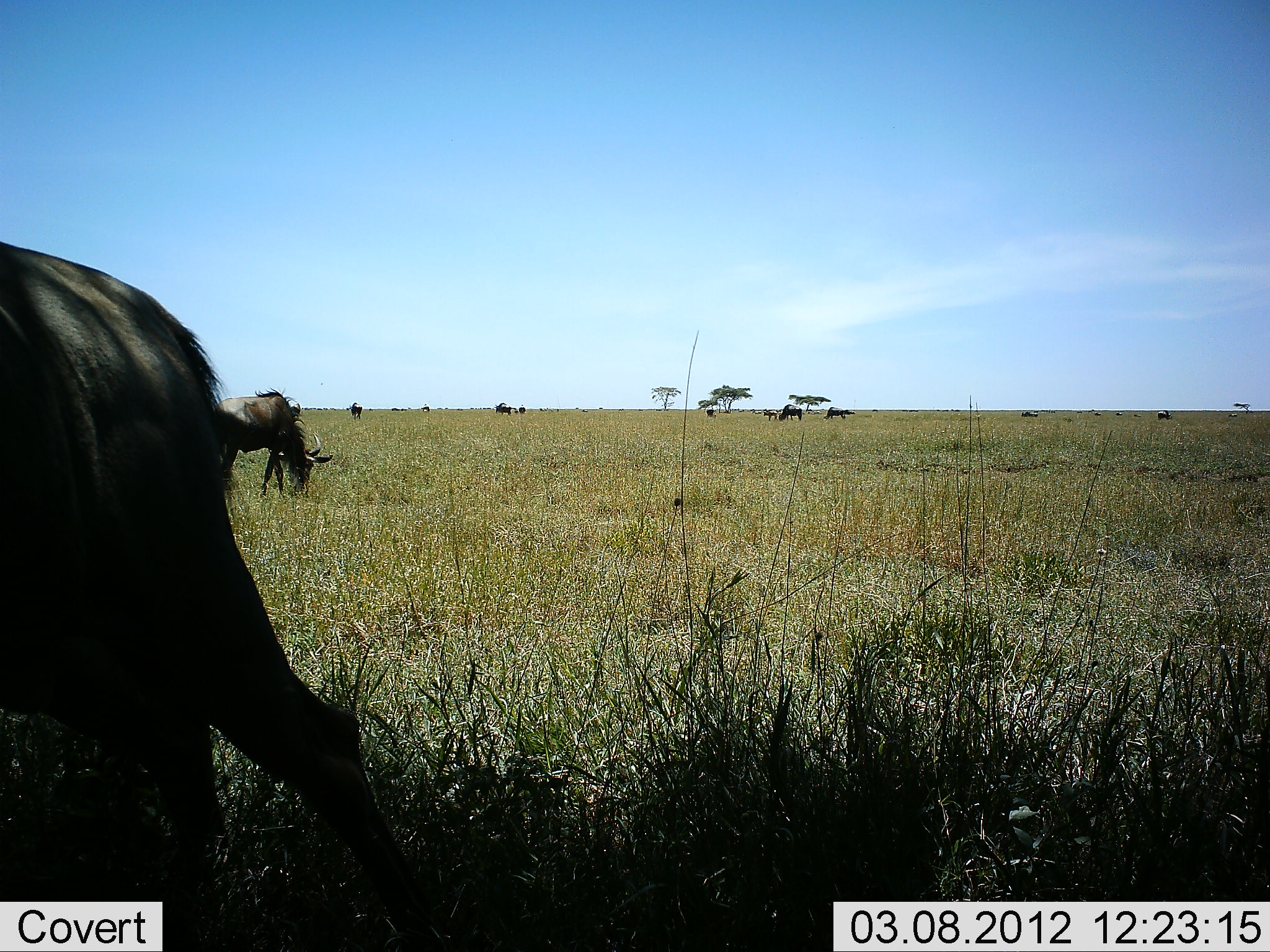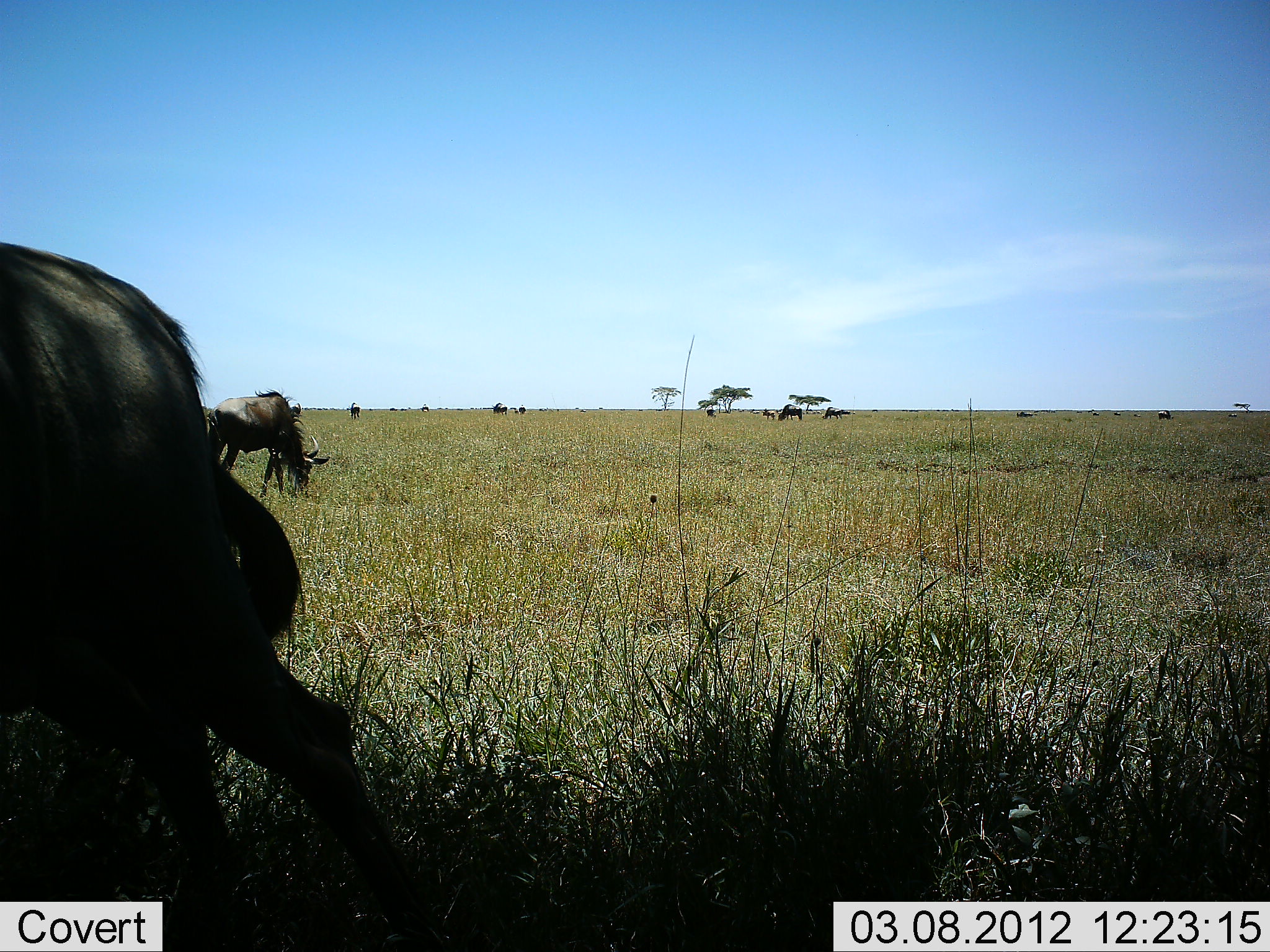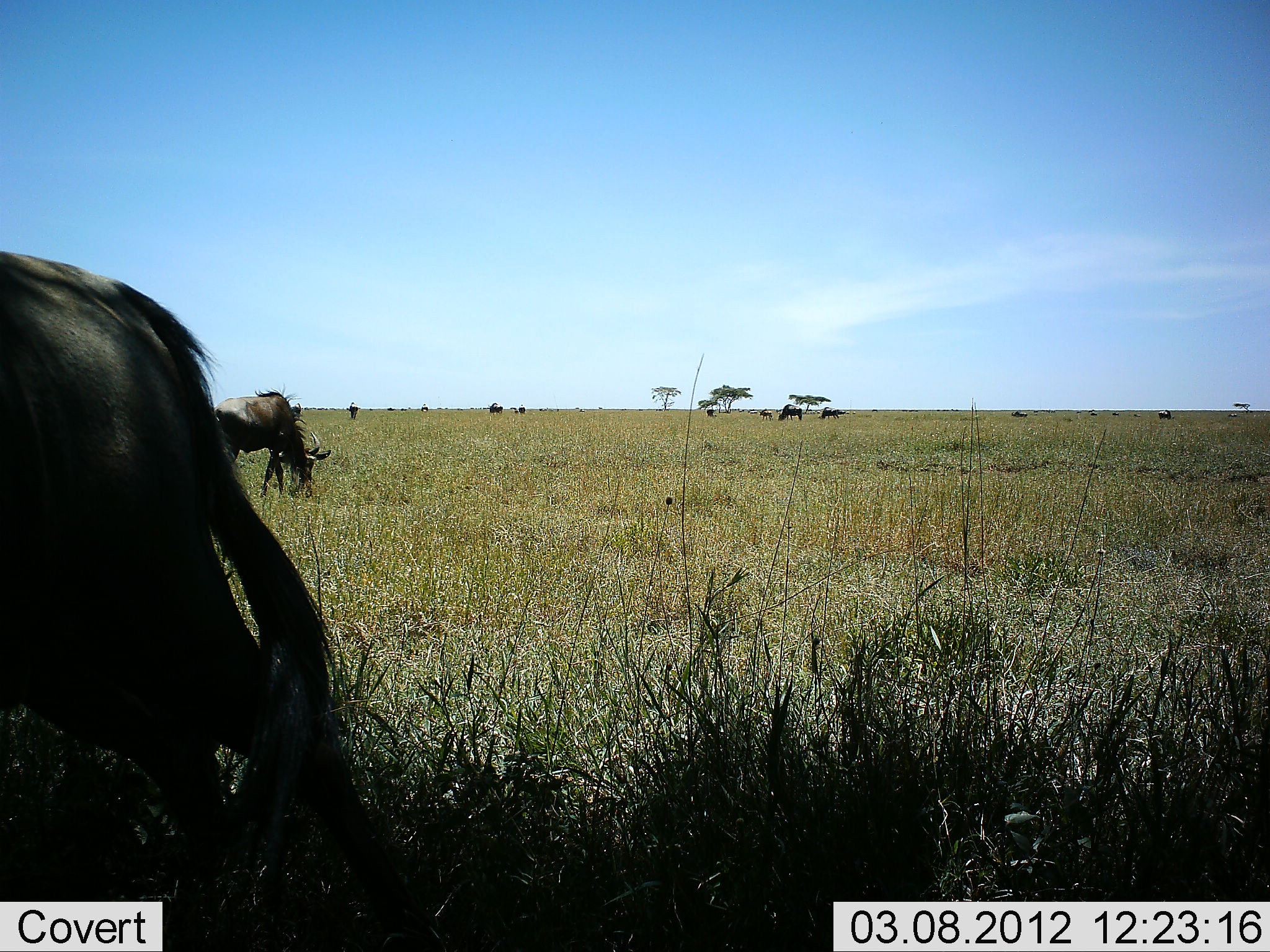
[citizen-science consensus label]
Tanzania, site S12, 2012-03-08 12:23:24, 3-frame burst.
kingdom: Animalia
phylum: Chordata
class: Mammalia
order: Artiodactyla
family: Bovidae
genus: Connochaetes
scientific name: Connochaetes taurinus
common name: blue wildebeest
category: wildebeest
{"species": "wildebeest (blue wildebeest) (Connochaetes taurinus)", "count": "9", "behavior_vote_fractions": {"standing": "52%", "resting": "0%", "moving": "24%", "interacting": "5%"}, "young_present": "0%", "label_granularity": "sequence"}